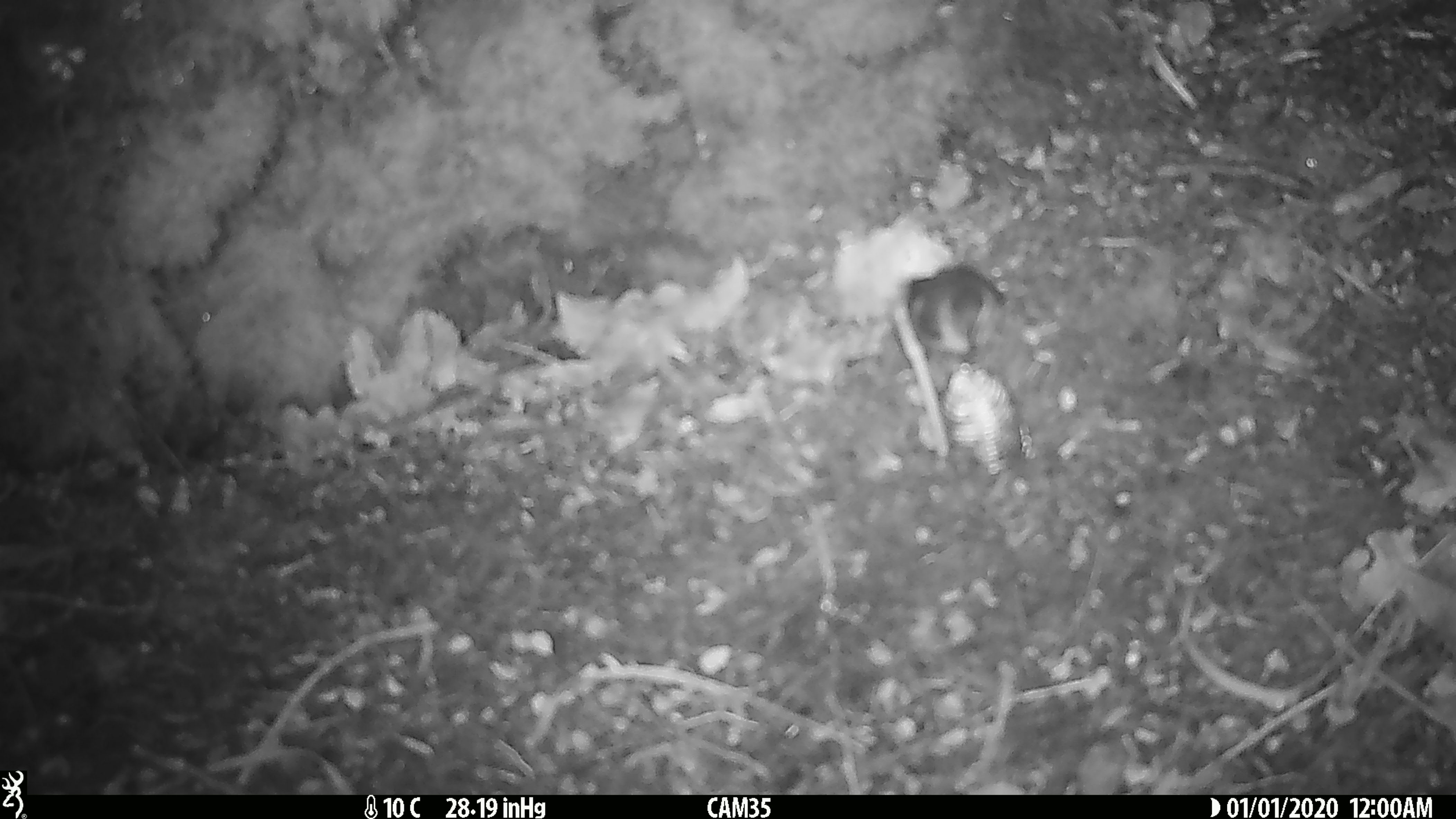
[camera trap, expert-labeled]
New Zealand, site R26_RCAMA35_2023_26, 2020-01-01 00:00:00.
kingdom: Animalia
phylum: Chordata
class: Aves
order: Passeriformes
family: Acanthisittidae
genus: Acanthisitta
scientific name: Acanthisitta chloris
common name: rifleman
Rifleman (Acanthisitta chloris).